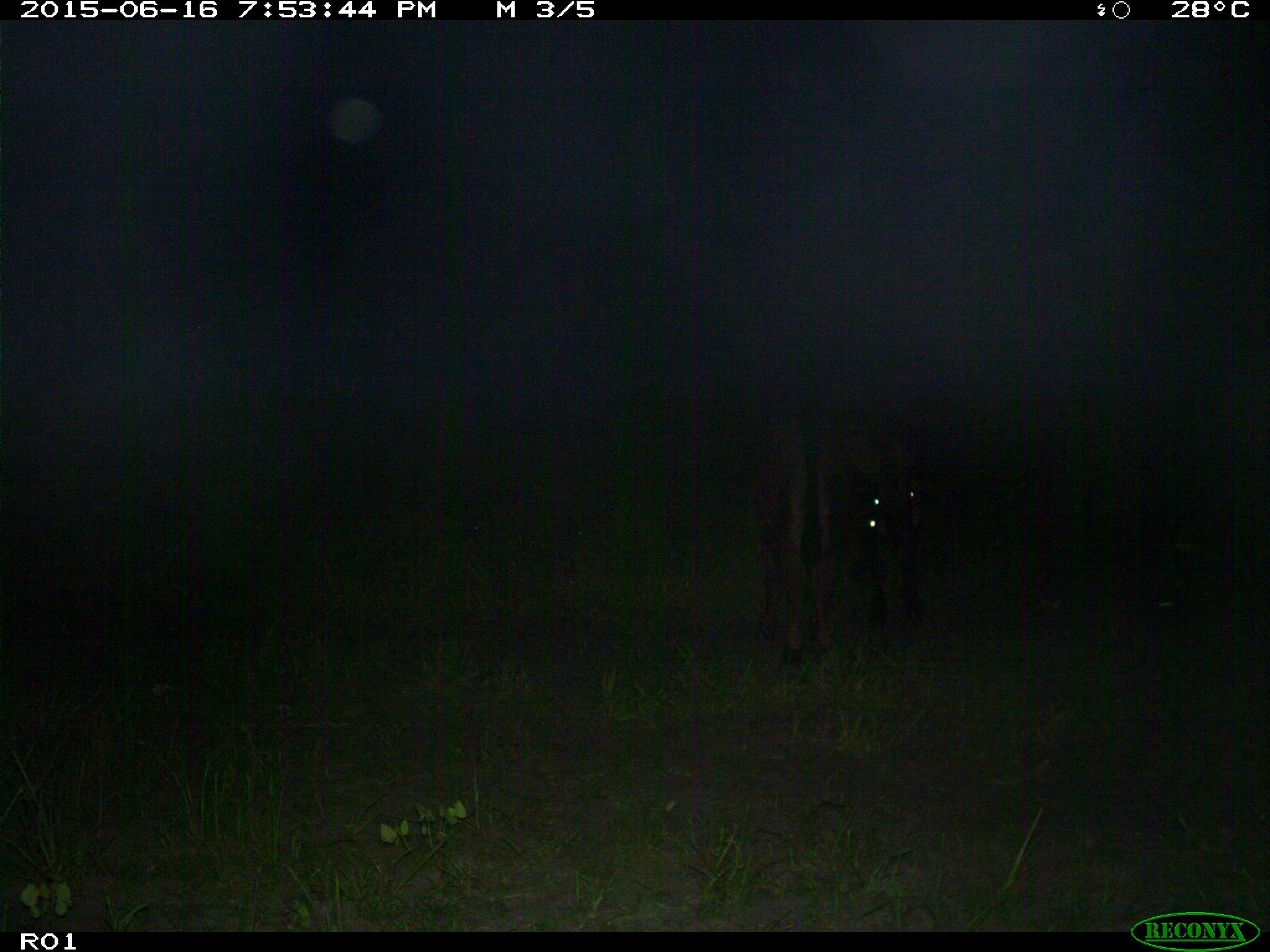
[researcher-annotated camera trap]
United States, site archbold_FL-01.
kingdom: Animalia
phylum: Chordata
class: Mammalia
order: Artiodactyla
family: Bovidae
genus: Bos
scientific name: Bos taurus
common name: domestic cow